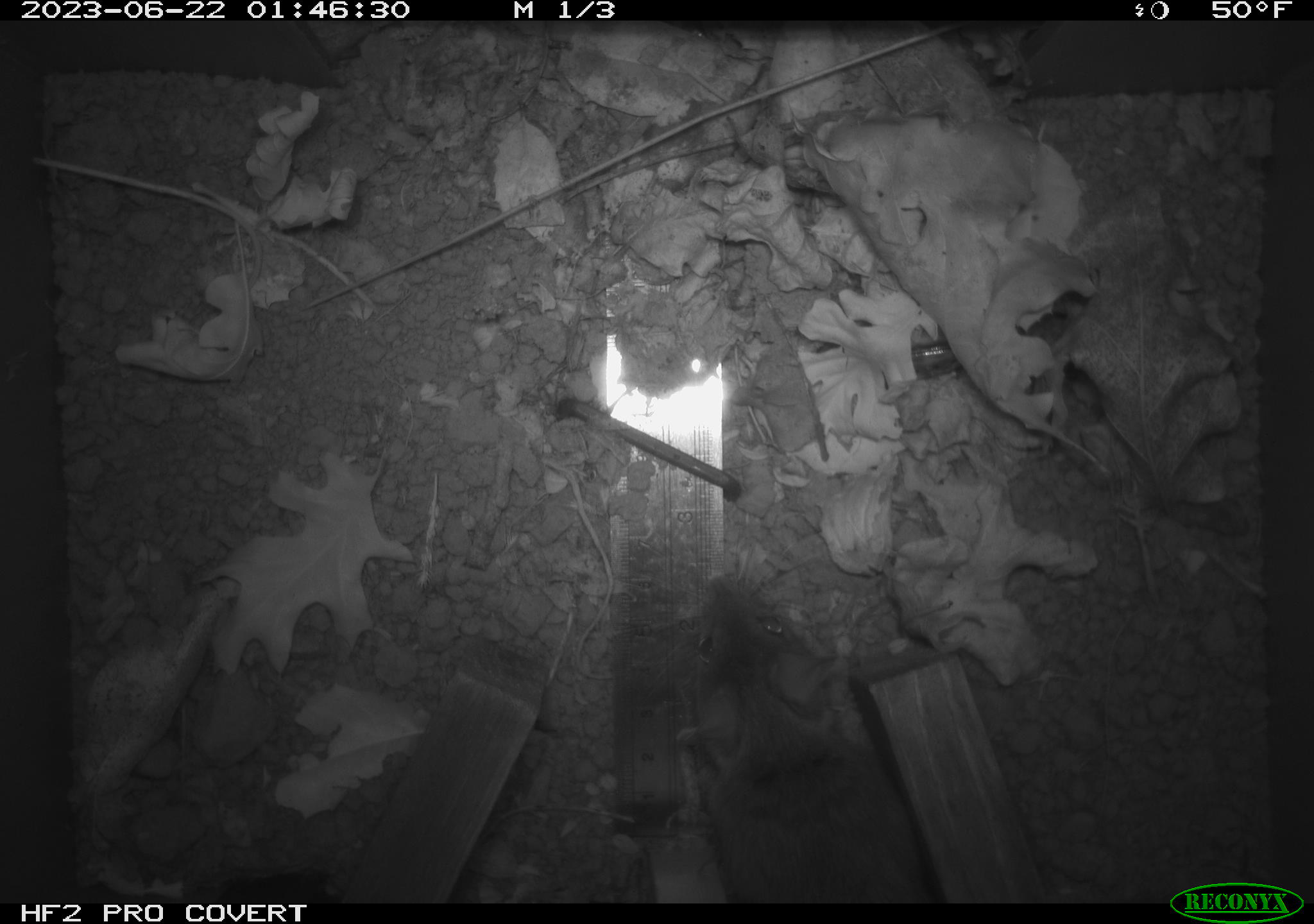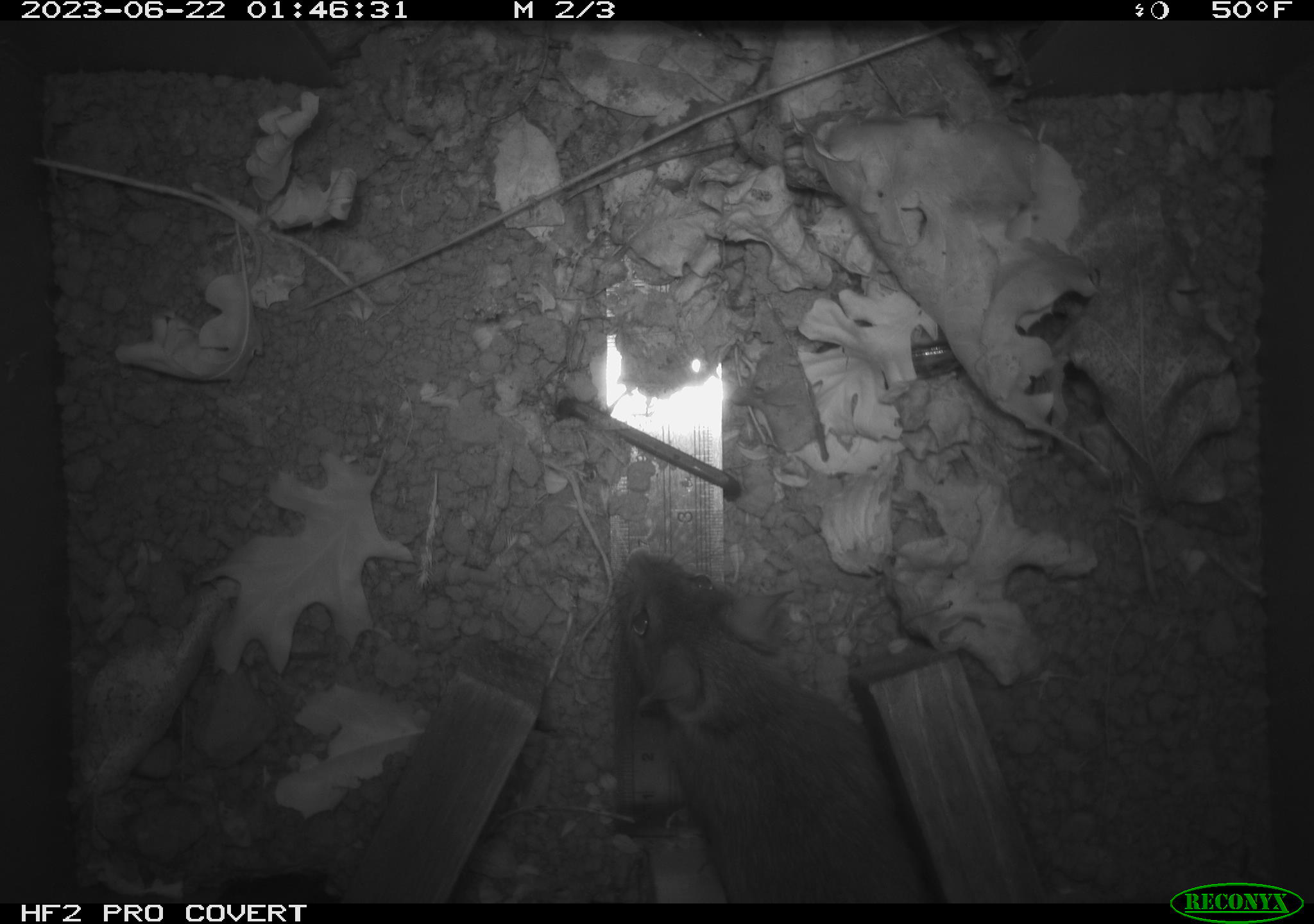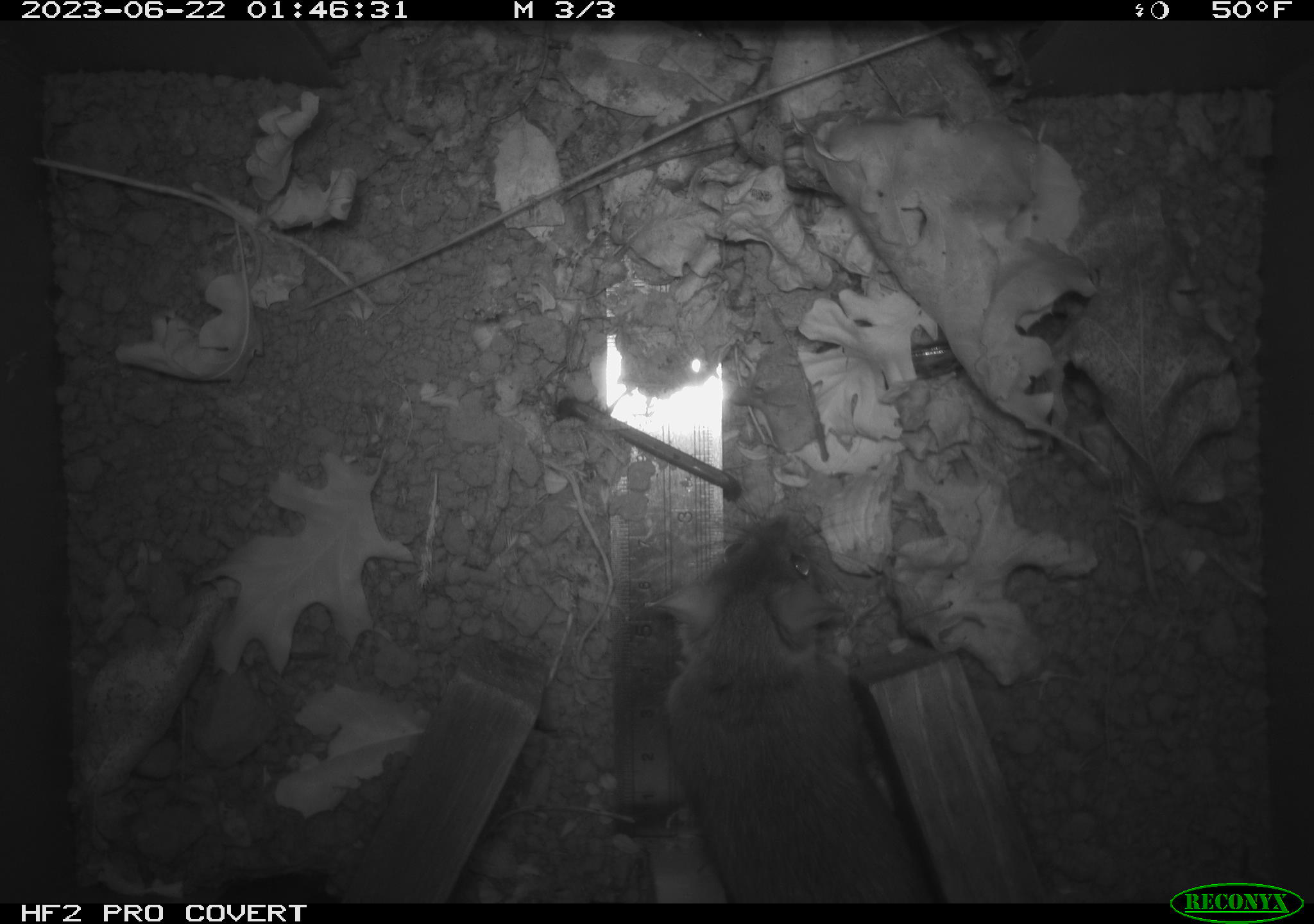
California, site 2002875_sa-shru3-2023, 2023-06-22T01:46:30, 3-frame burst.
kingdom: Animalia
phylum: Chordata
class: Mammalia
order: Rodentia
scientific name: Rodentia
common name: mouse species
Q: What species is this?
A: Mouse species (Rodentia).